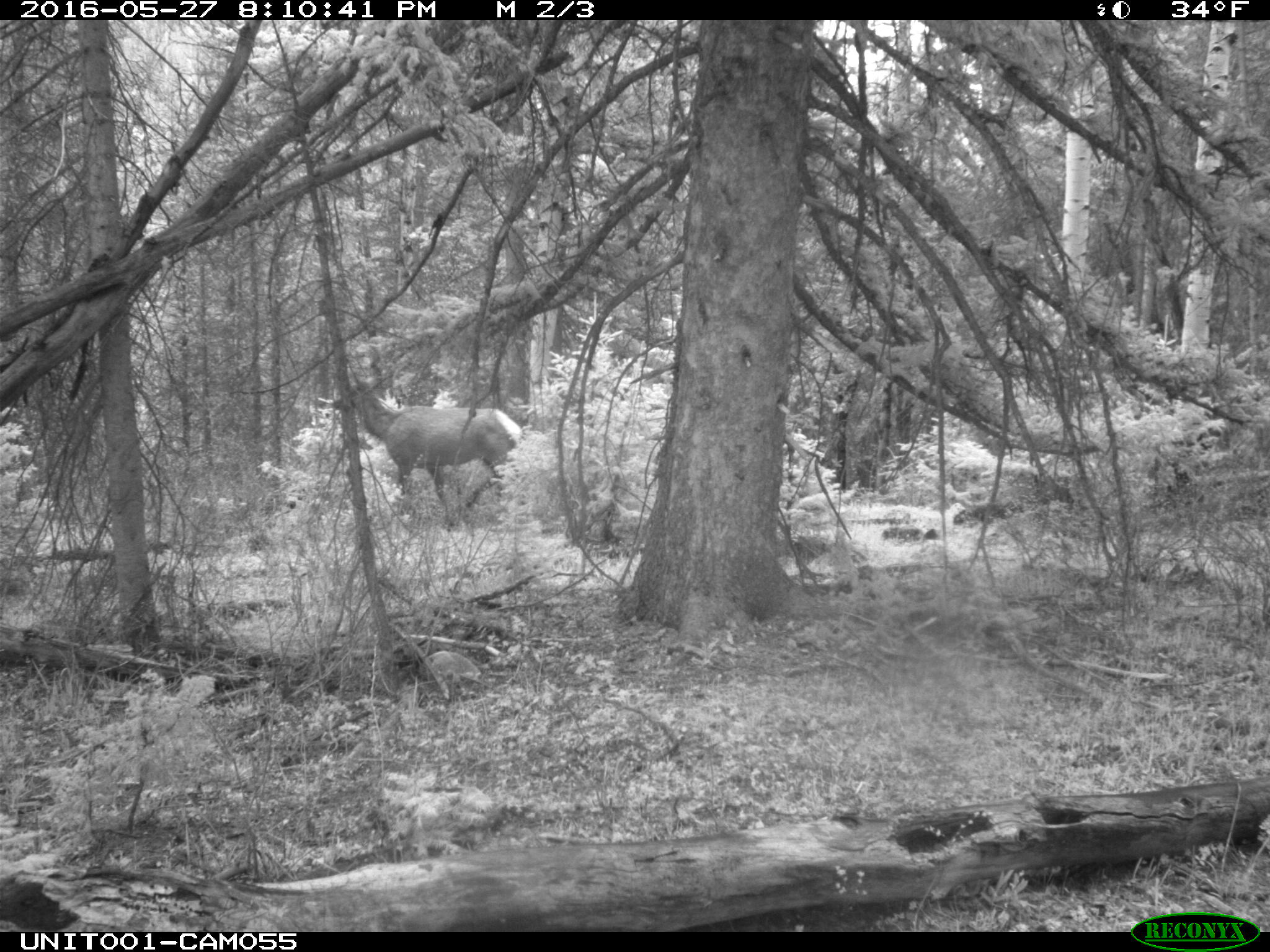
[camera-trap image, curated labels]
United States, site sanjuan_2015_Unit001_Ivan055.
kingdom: Animalia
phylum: Chordata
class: Mammalia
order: Artiodactyla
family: Cervidae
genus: Cervus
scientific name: Cervus elaphus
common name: red deer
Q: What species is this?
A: Cervus elaphus (red deer).